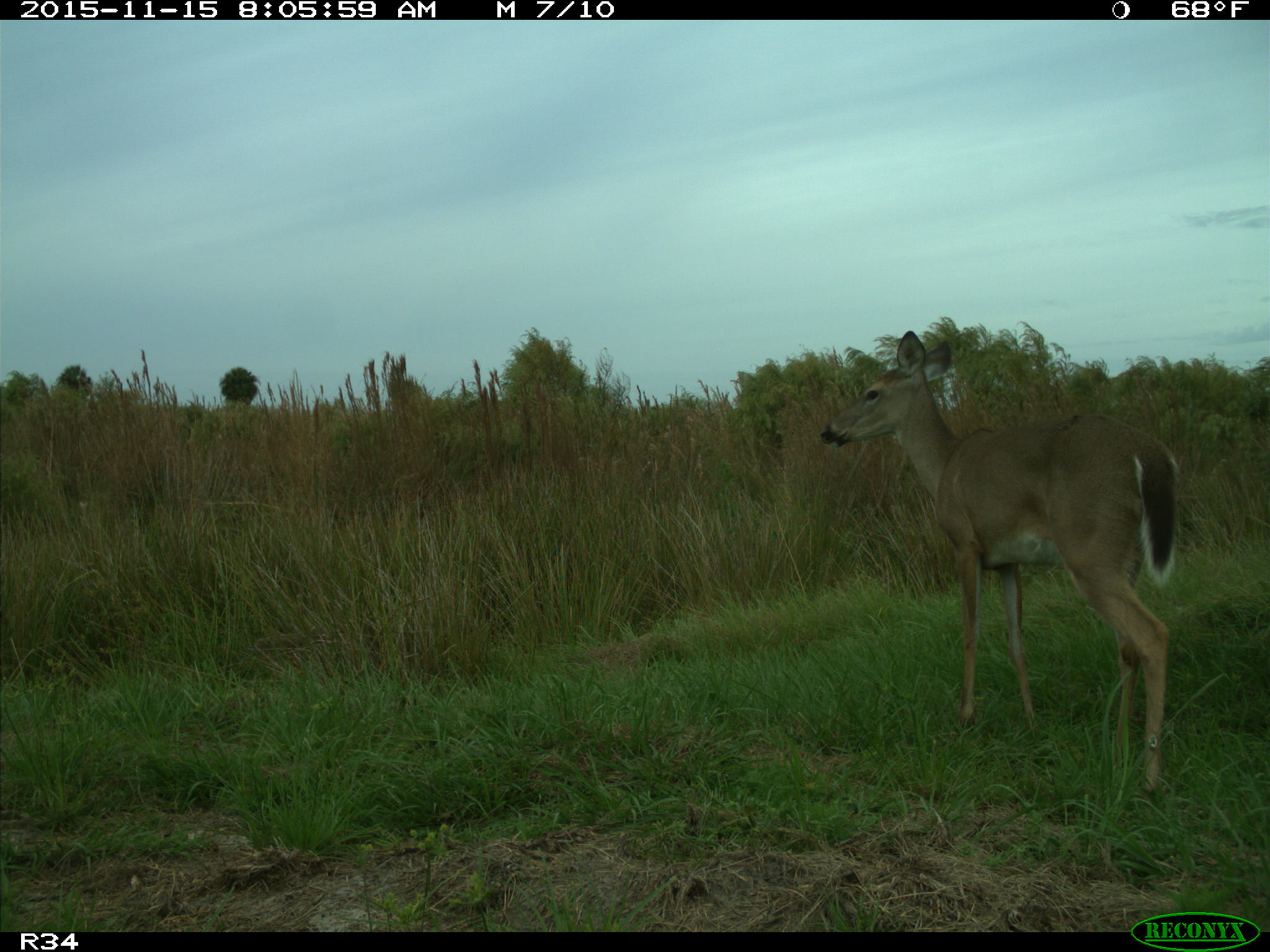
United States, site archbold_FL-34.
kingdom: Animalia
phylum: Chordata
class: Mammalia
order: Artiodactyla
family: Cervidae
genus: Odocoileus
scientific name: Odocoileus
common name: deer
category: unidentified deer